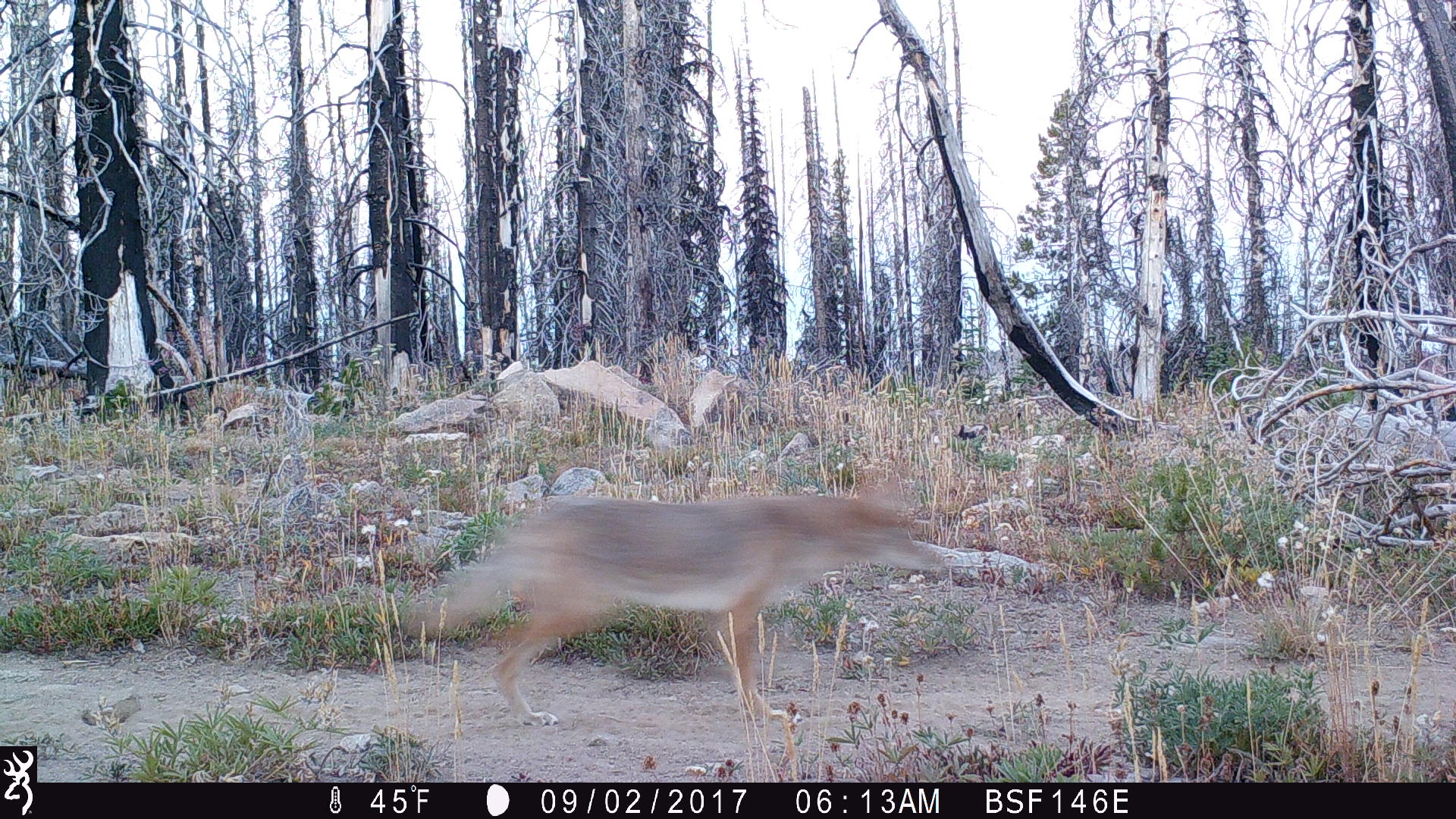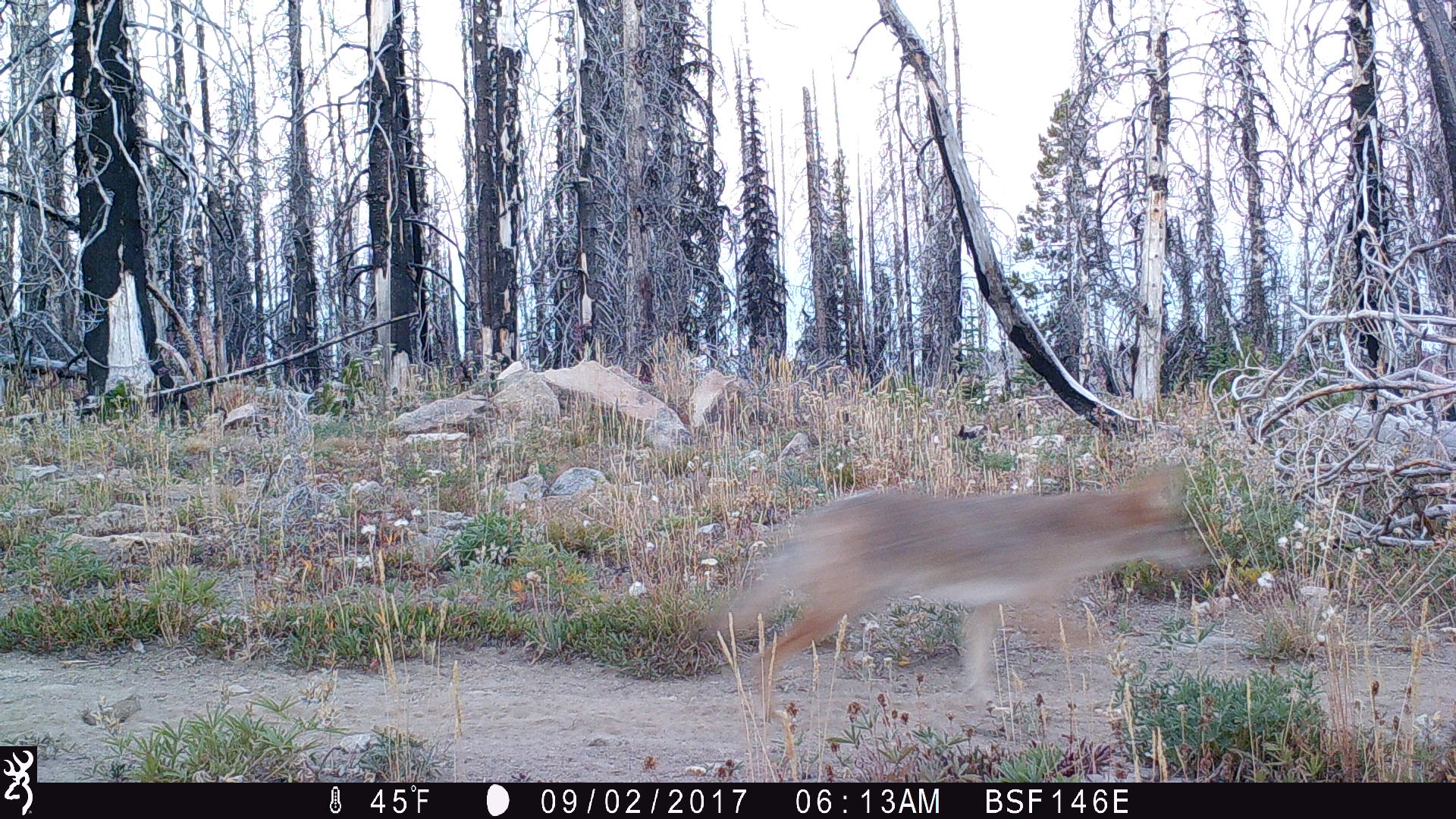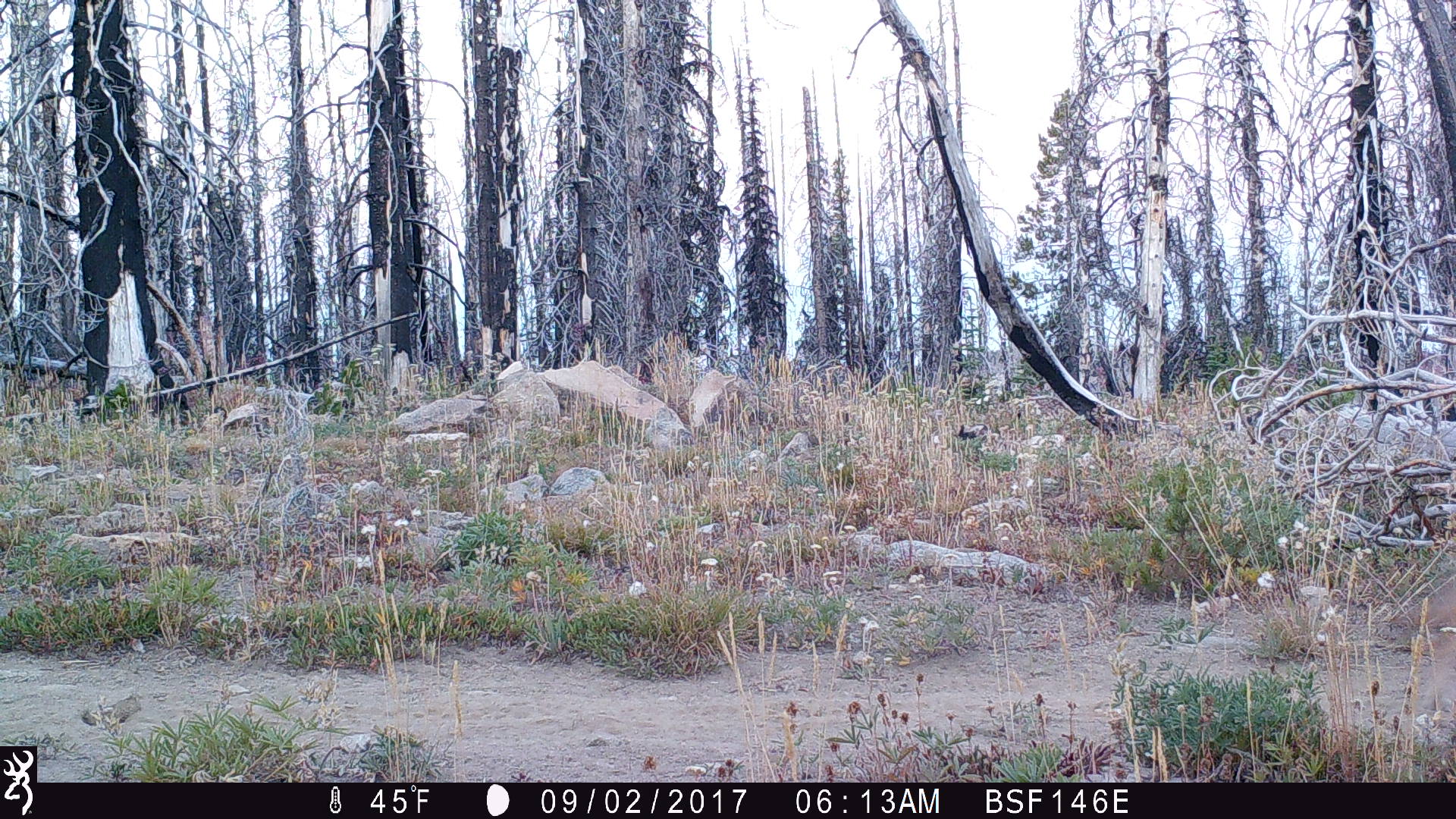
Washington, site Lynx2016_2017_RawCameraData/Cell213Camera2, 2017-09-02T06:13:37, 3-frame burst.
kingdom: Animalia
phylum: Chordata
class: Mammalia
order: Carnivora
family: Canidae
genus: Canis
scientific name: Canis latrans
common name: coyote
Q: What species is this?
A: Canis latrans (coyote).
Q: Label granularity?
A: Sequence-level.